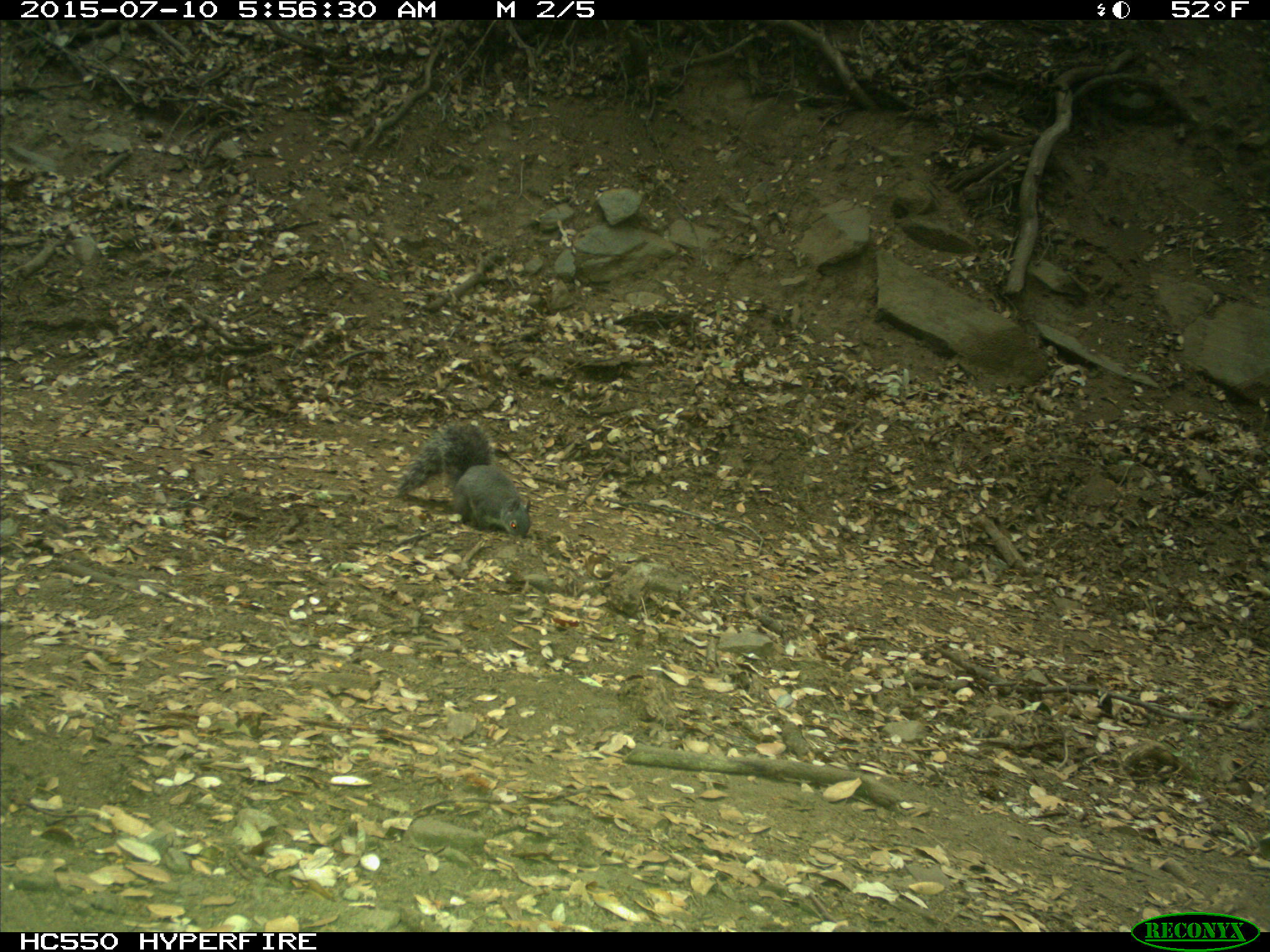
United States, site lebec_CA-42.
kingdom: Animalia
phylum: Chordata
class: Mammalia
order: Rodentia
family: Sciuridae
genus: Sciurus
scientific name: Sciurus carolinensis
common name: eastern gray squirrel